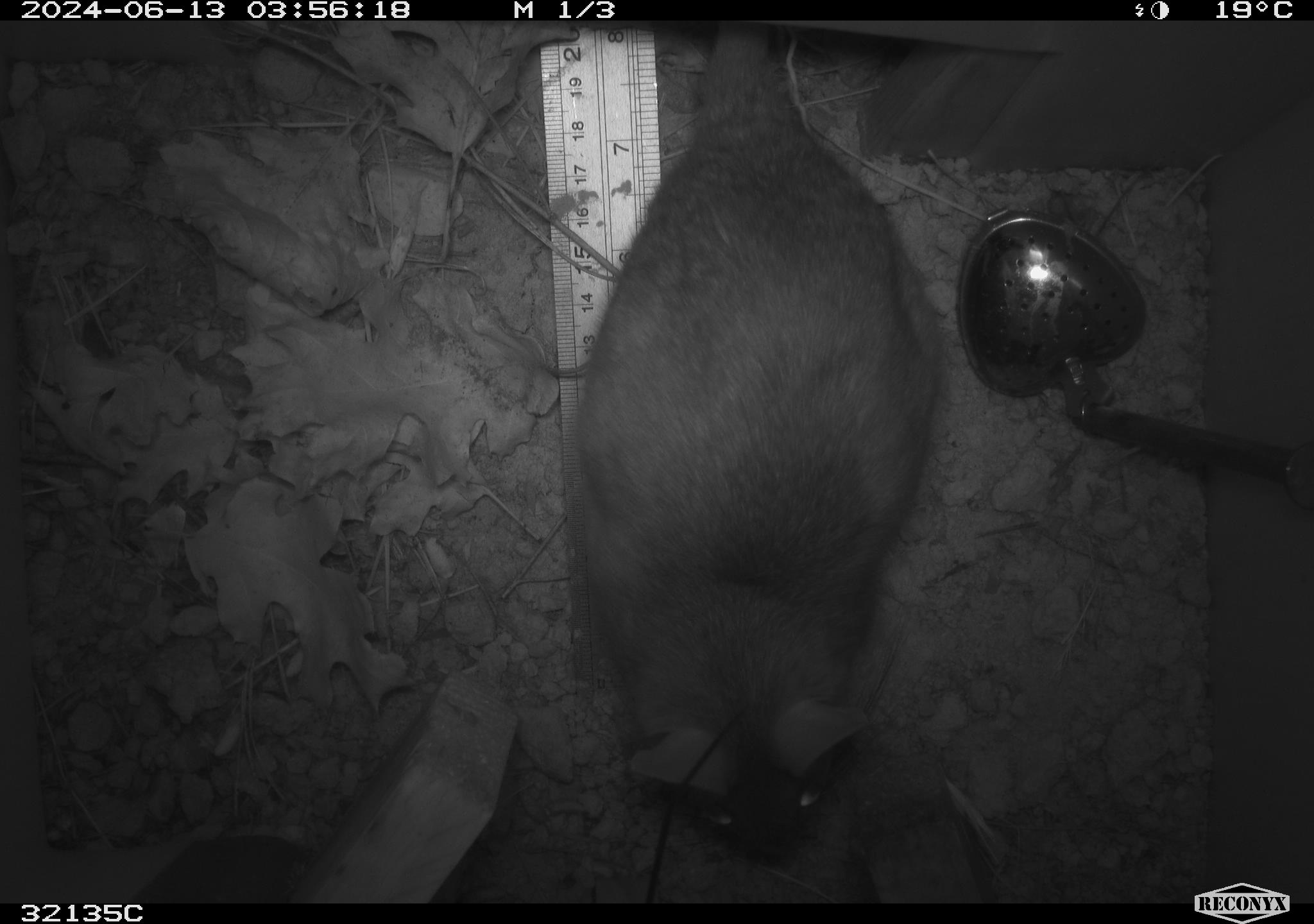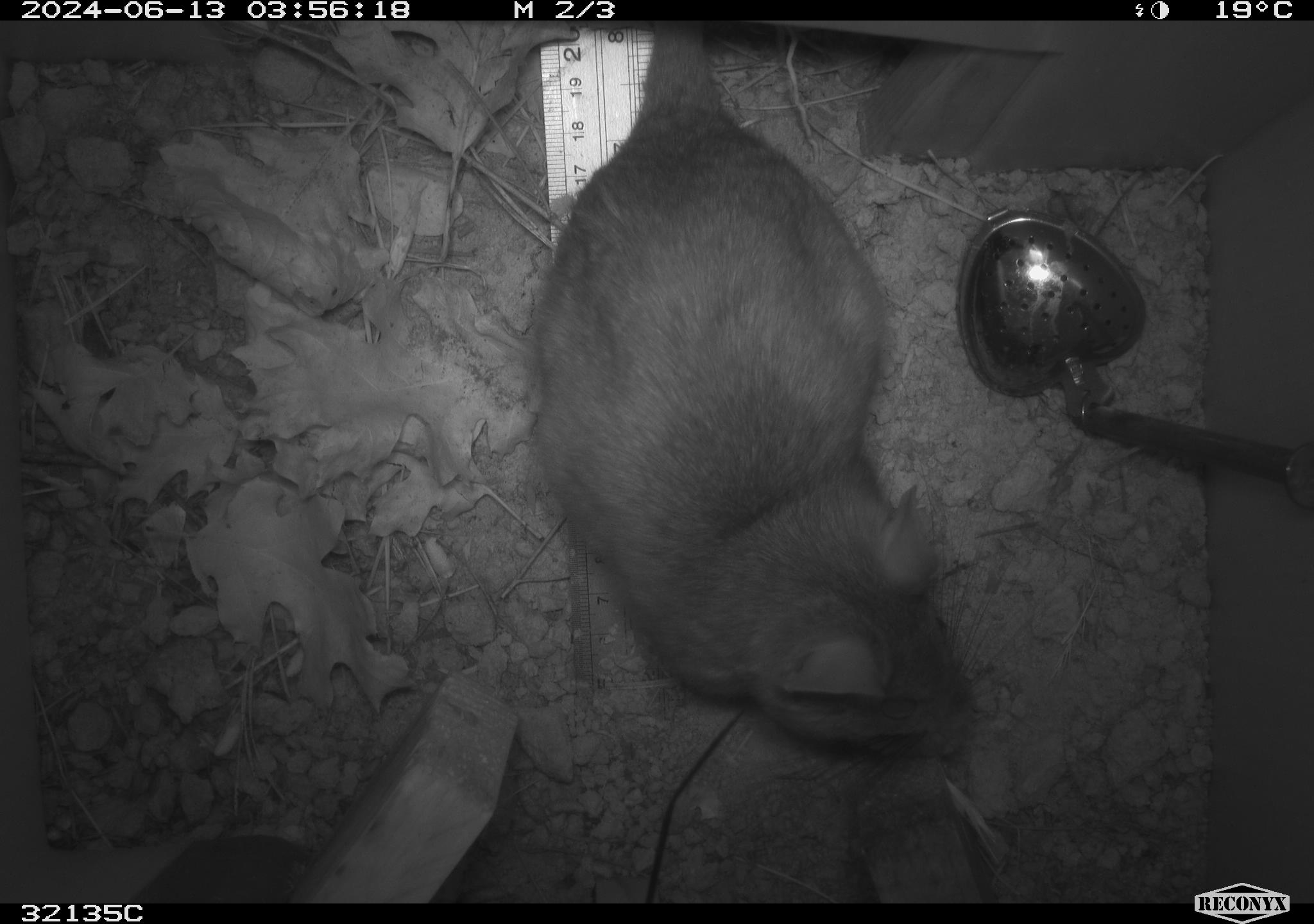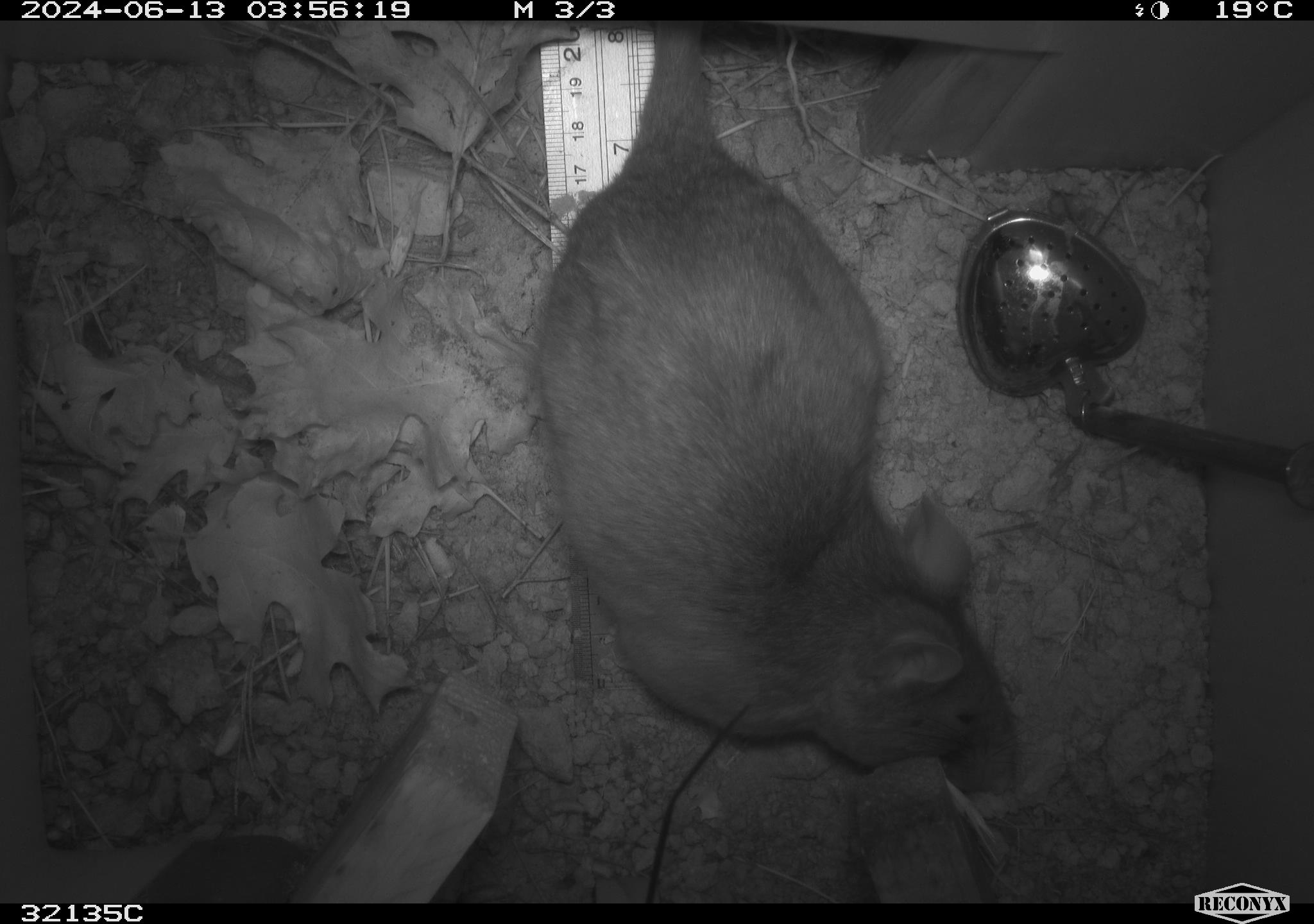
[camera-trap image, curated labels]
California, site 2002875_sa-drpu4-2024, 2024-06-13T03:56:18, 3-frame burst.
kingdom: Animalia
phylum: Chordata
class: Mammalia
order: Rodentia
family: Cricetidae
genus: Neotoma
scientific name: Neotoma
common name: pack rat or woodrat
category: neotoma species